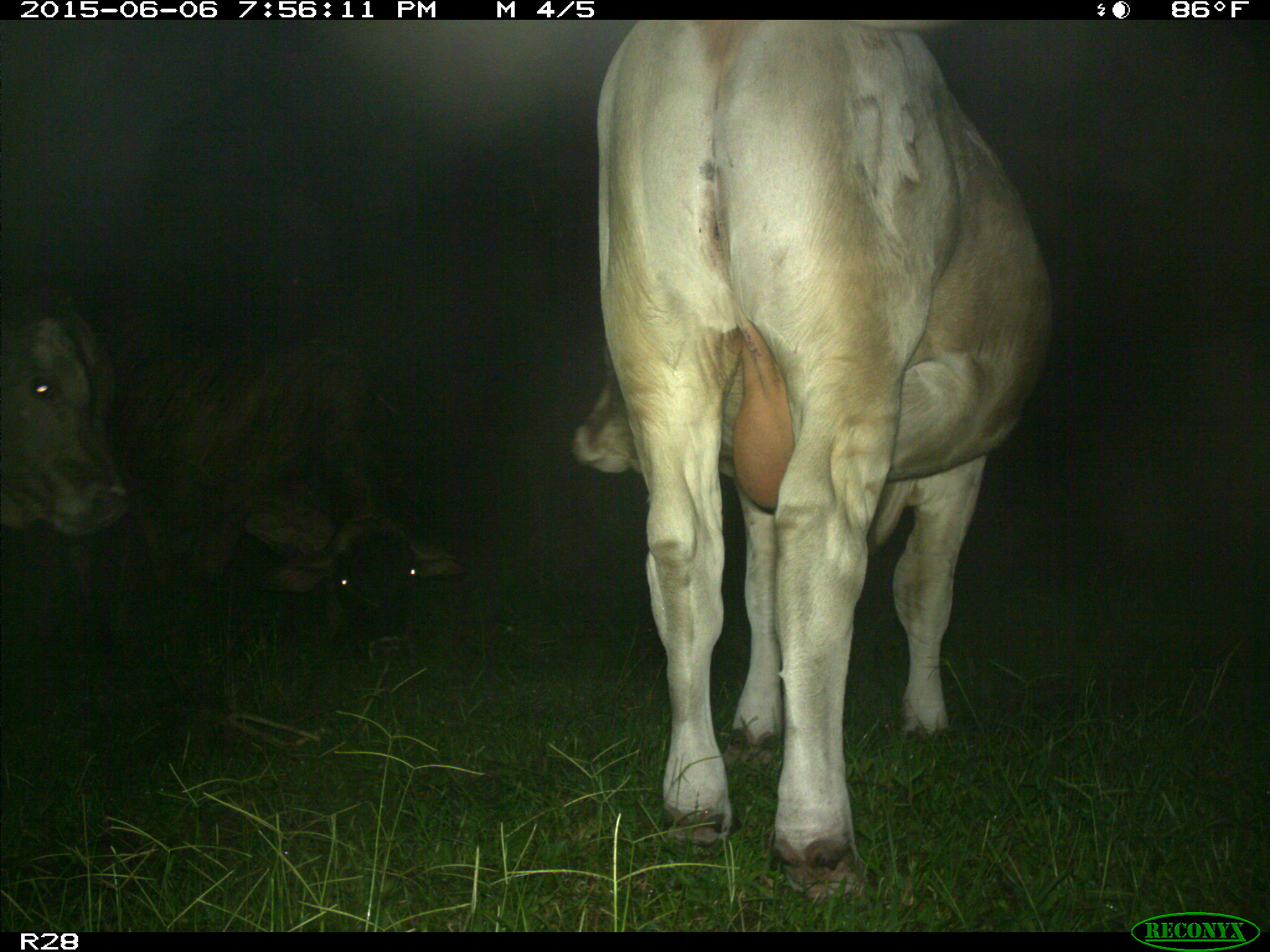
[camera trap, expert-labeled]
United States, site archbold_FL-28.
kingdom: Animalia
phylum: Chordata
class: Mammalia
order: Artiodactyla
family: Bovidae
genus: Bos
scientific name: Bos taurus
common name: domestic cow